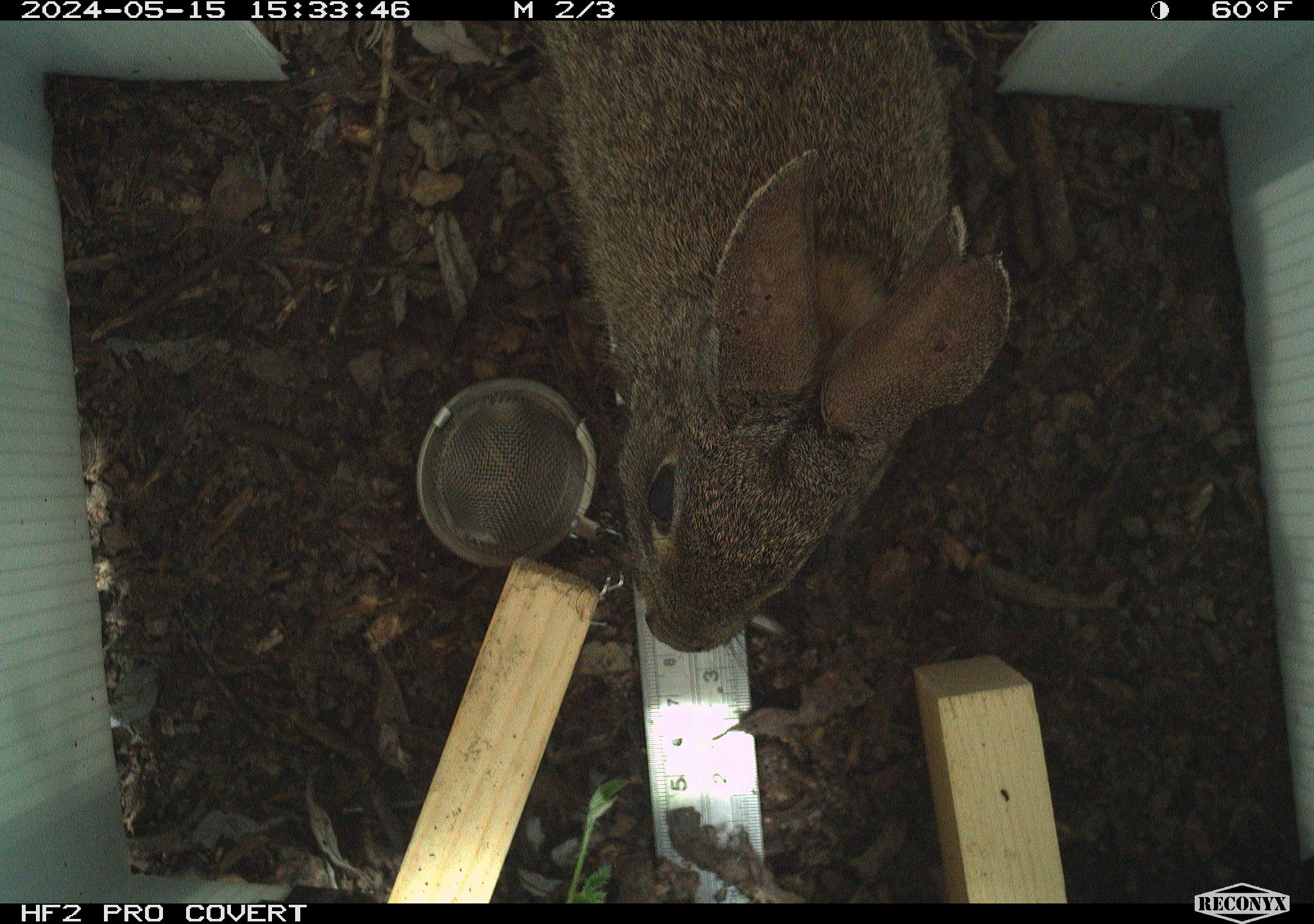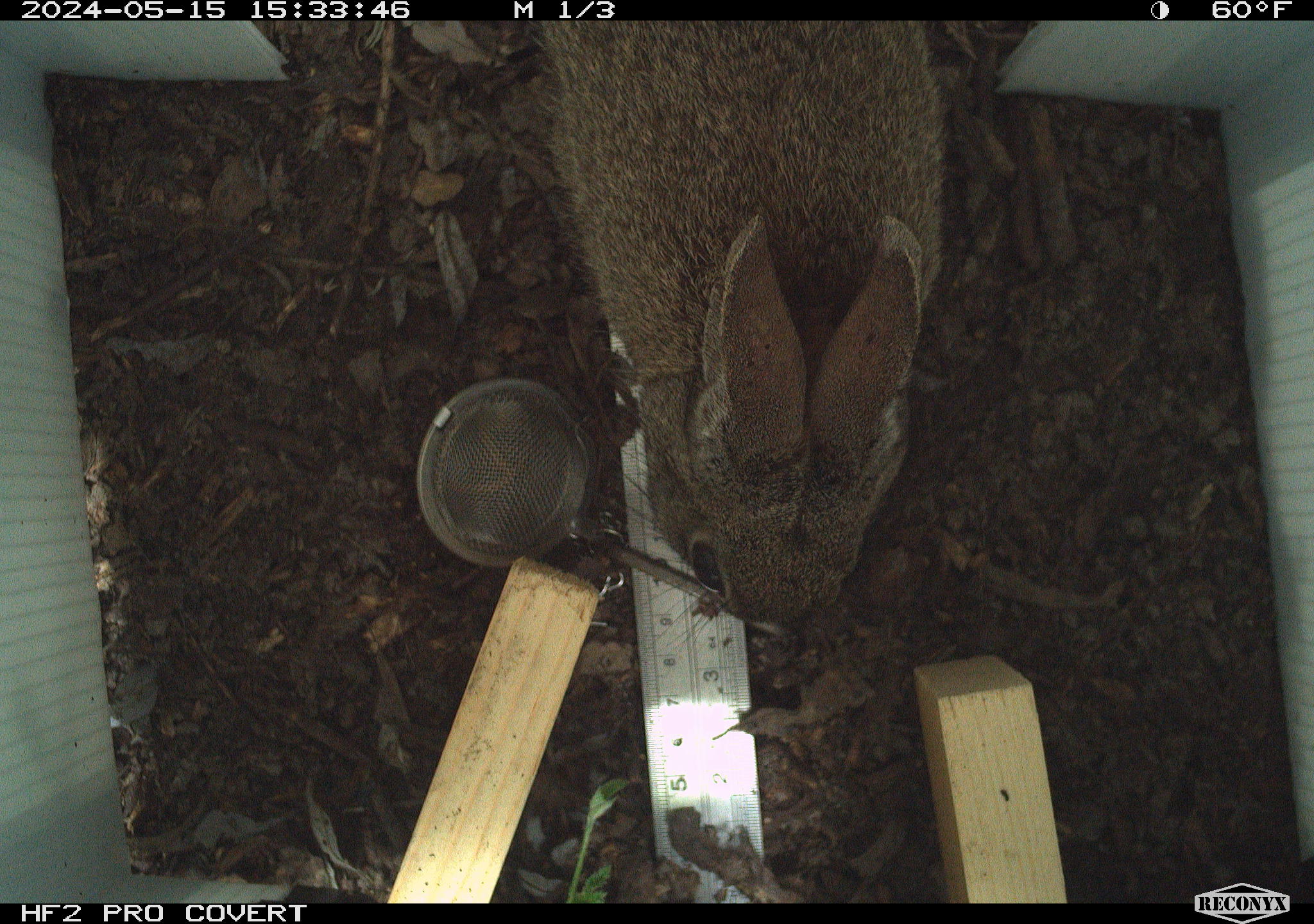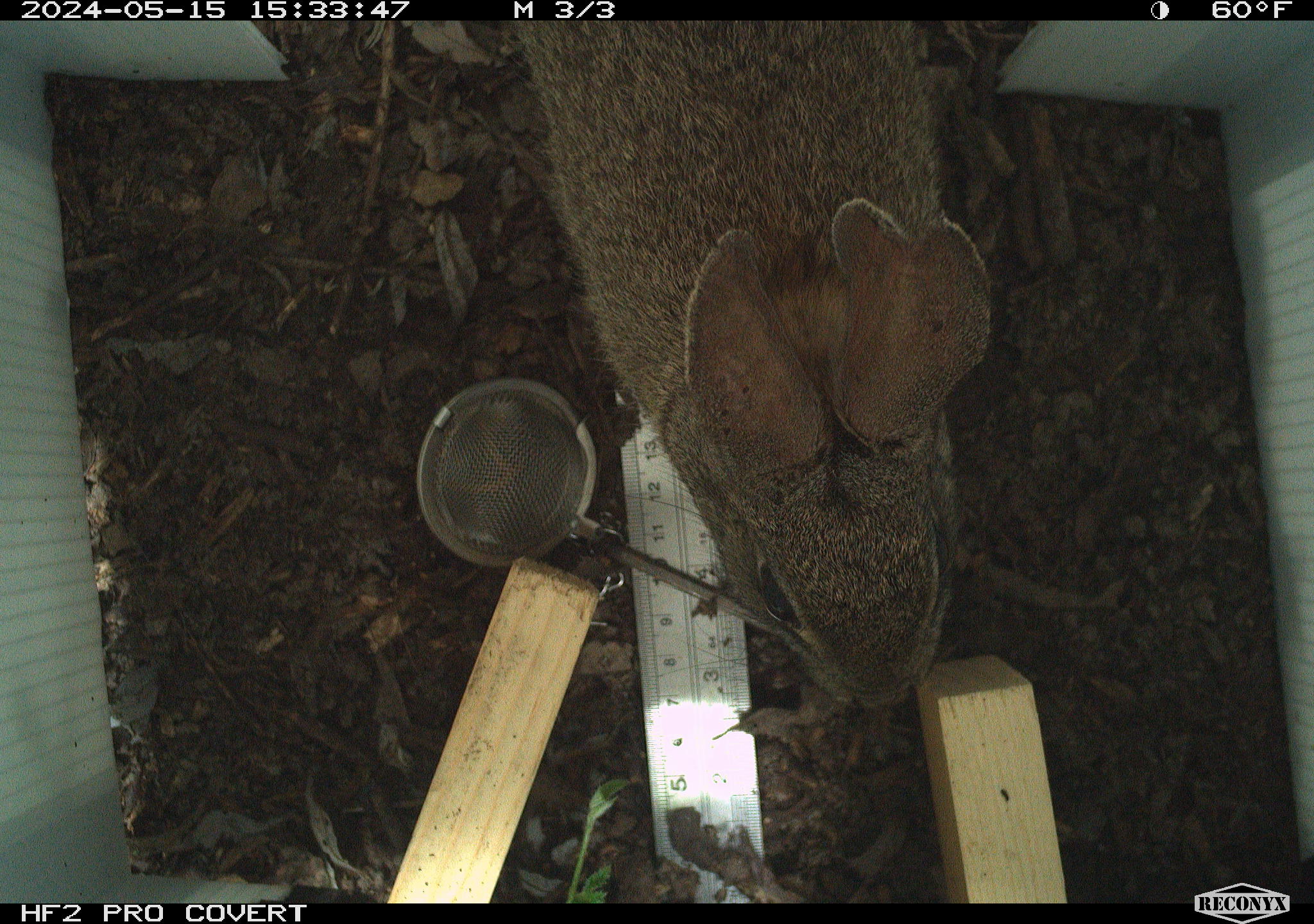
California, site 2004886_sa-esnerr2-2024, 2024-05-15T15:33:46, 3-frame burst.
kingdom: Animalia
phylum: Chordata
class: Mammalia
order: Lagomorpha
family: Leporidae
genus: Sylvilagus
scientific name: Sylvilagus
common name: cottontail rabbits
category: sylvilagus species